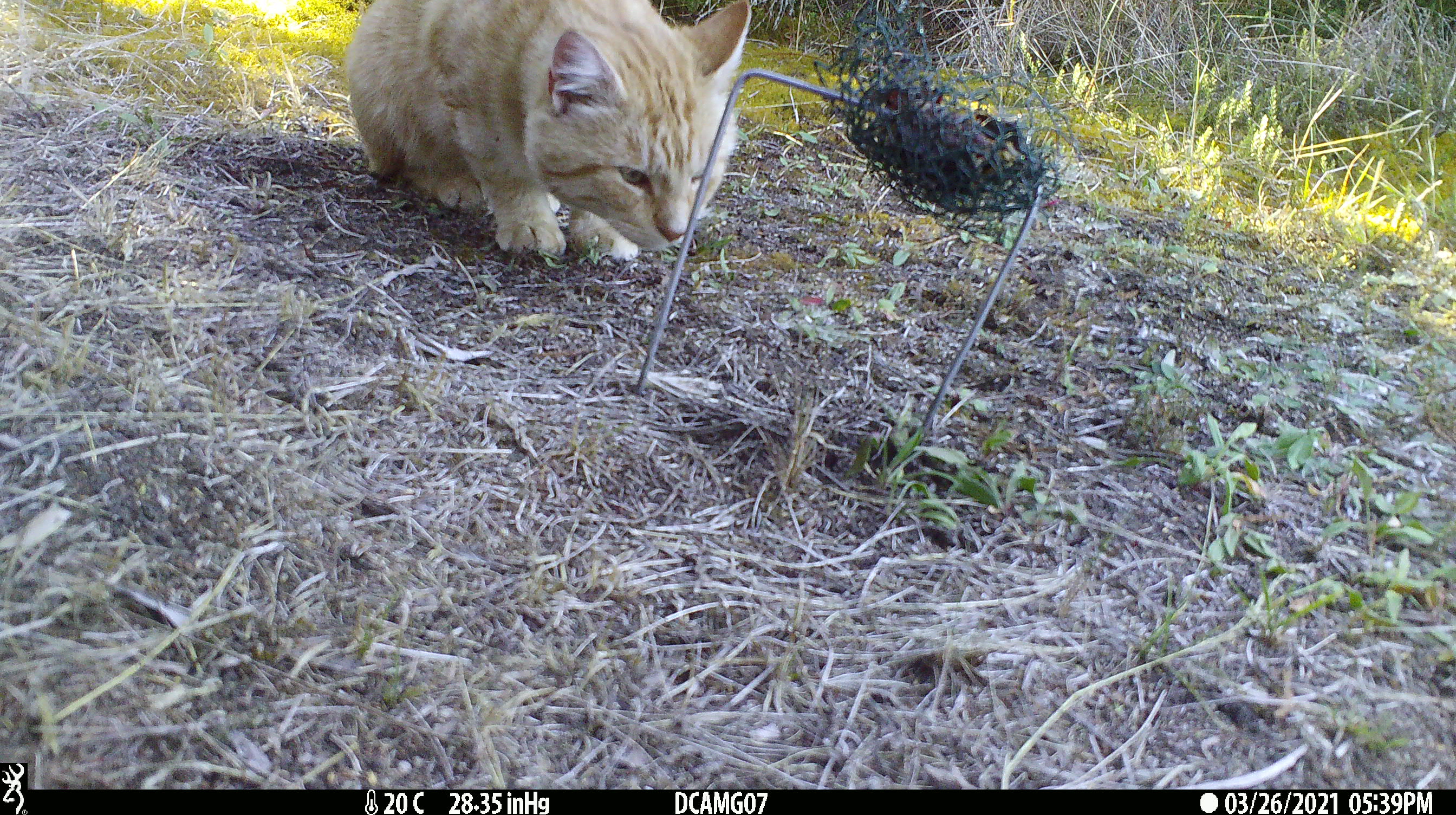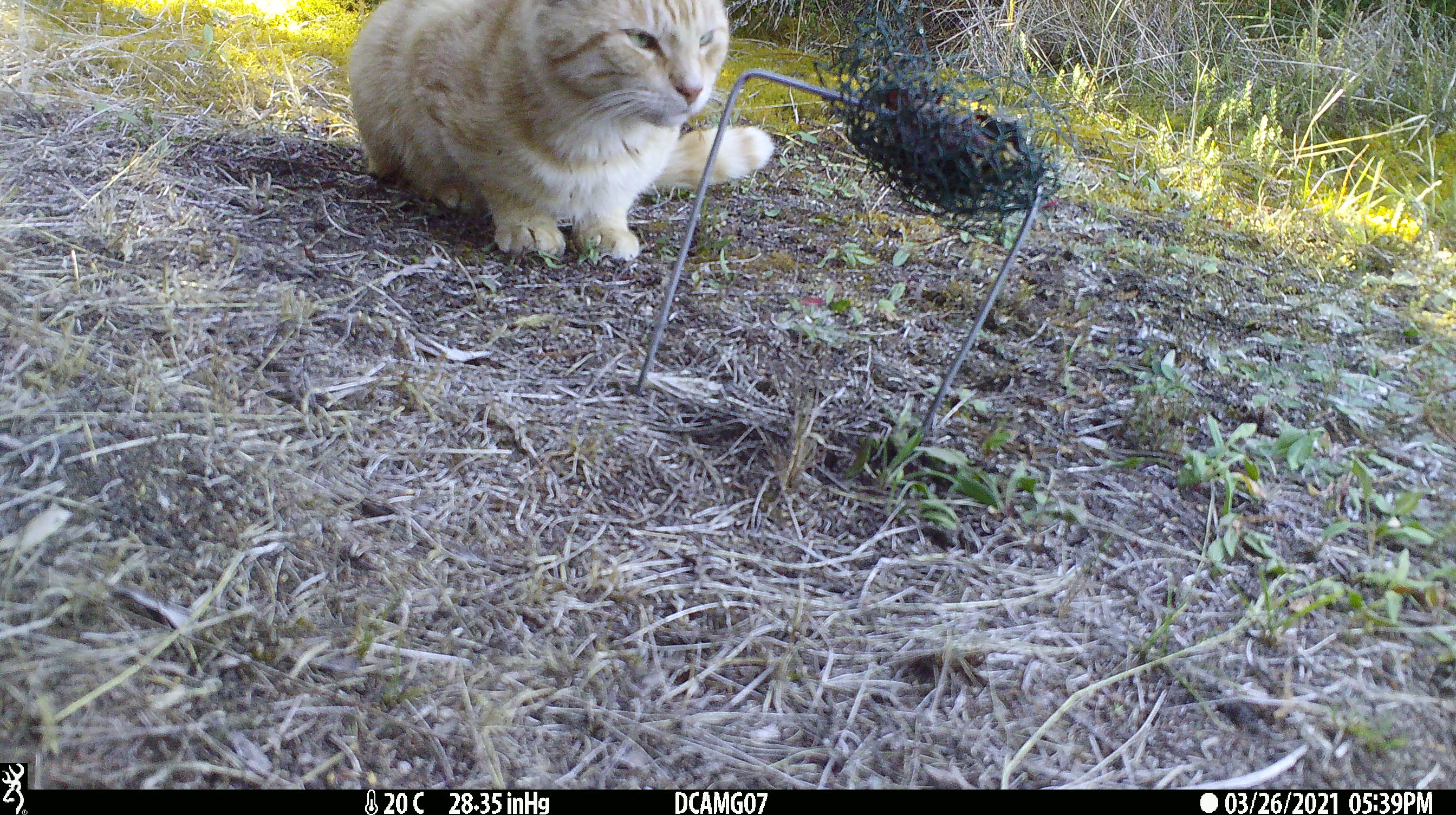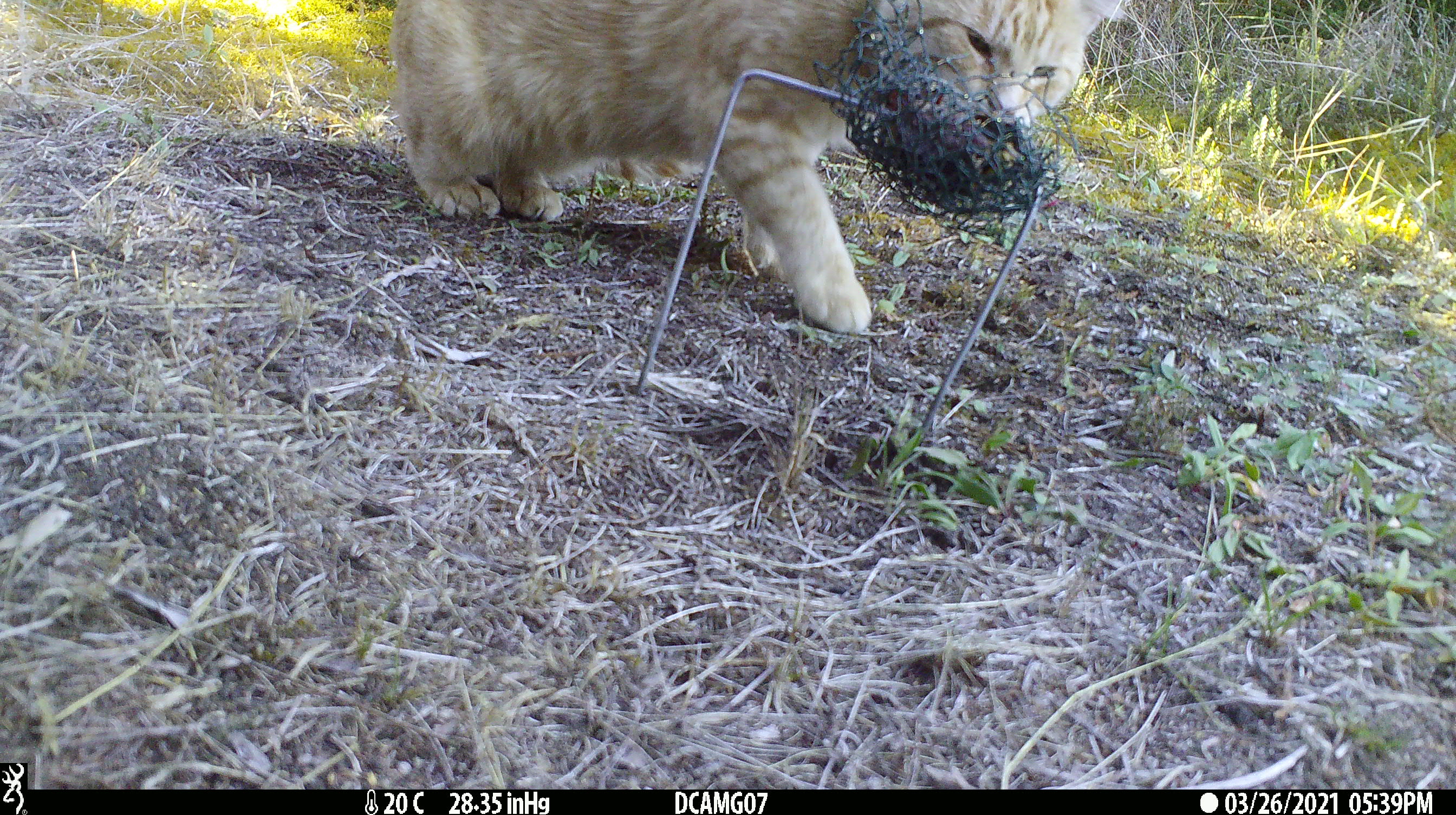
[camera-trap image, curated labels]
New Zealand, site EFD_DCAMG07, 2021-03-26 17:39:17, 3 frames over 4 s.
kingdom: Animalia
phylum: Chordata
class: Mammalia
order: Carnivora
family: Felidae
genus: Felis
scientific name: Felis catus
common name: domestic cat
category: cat